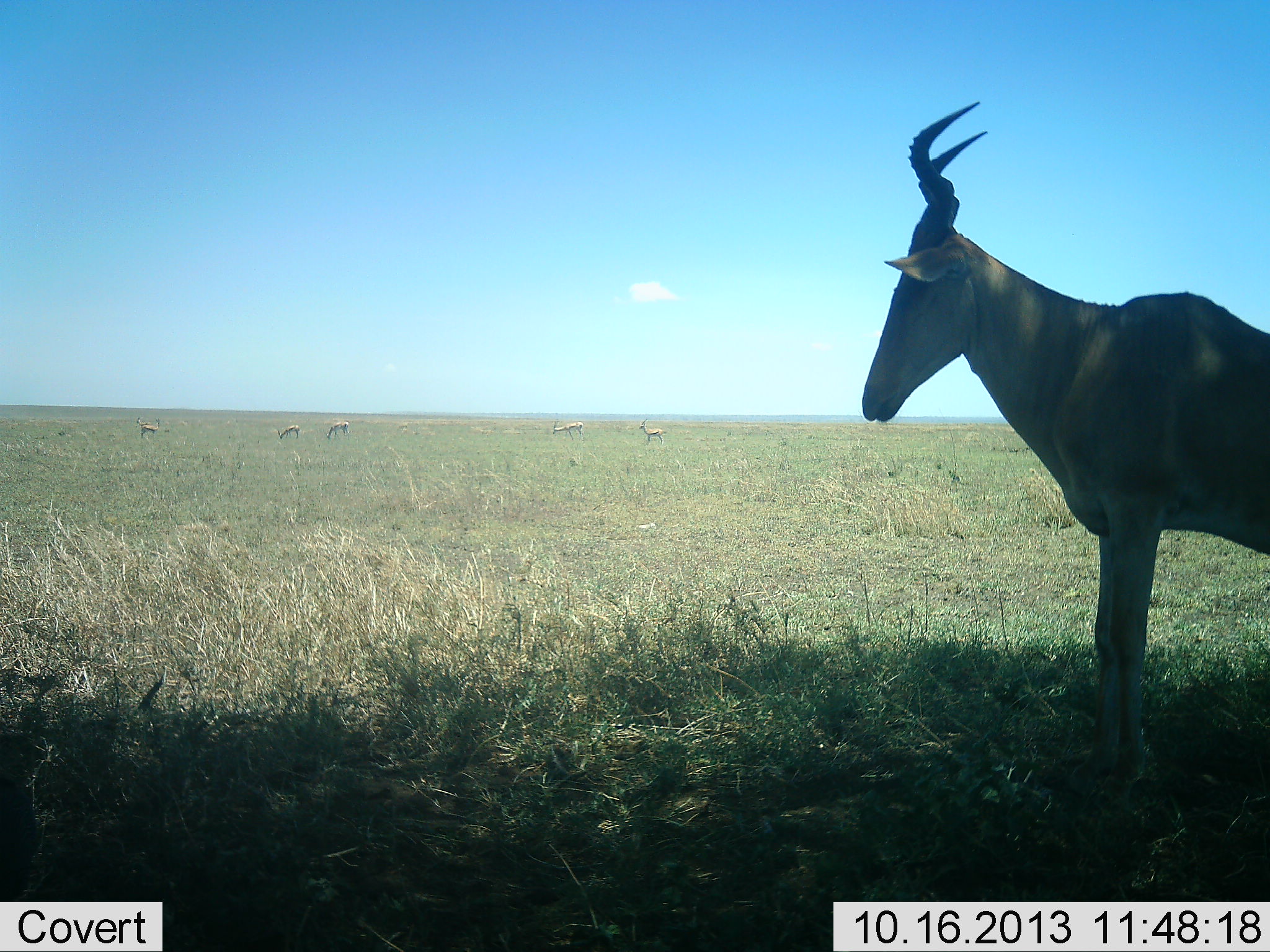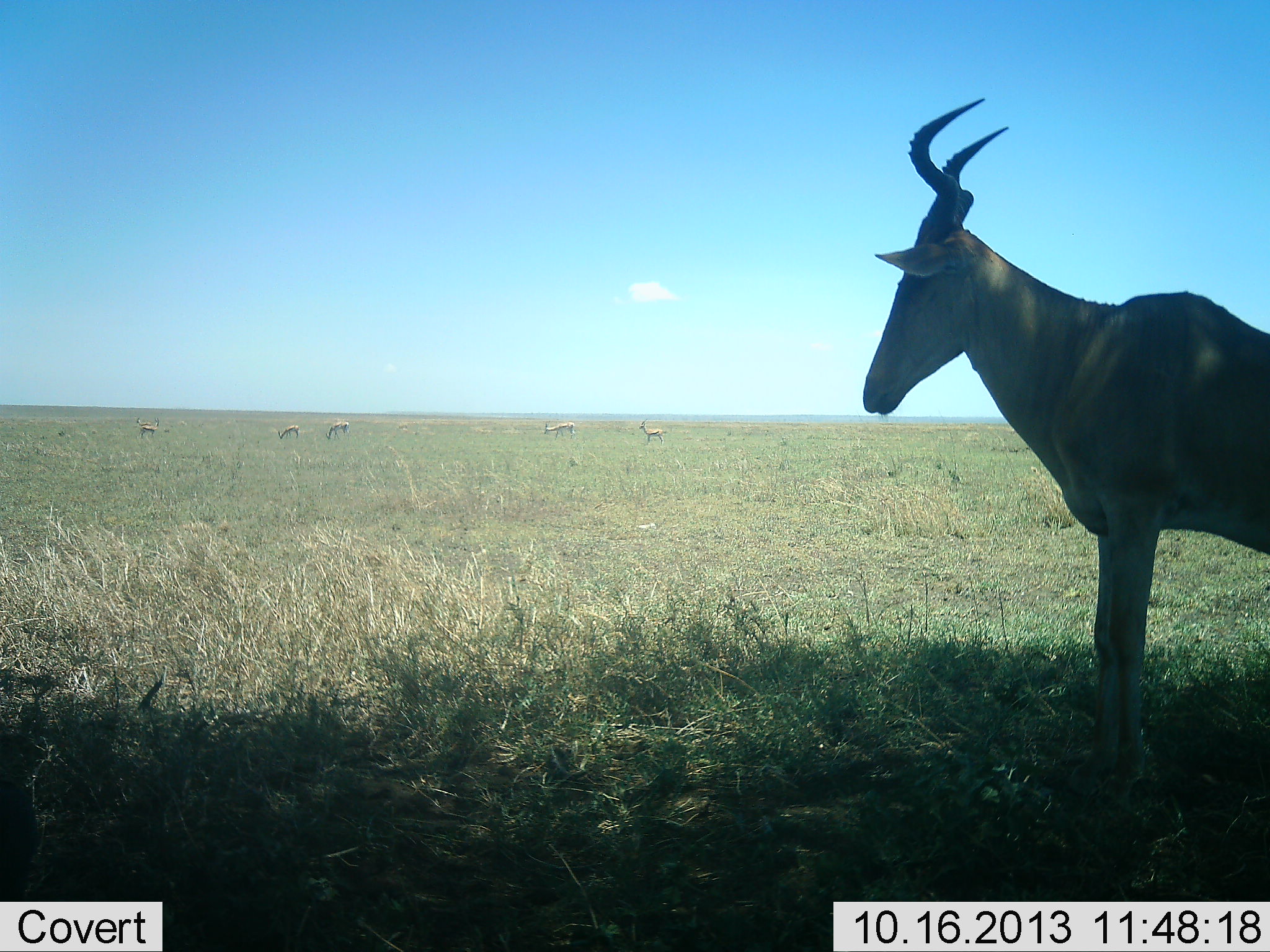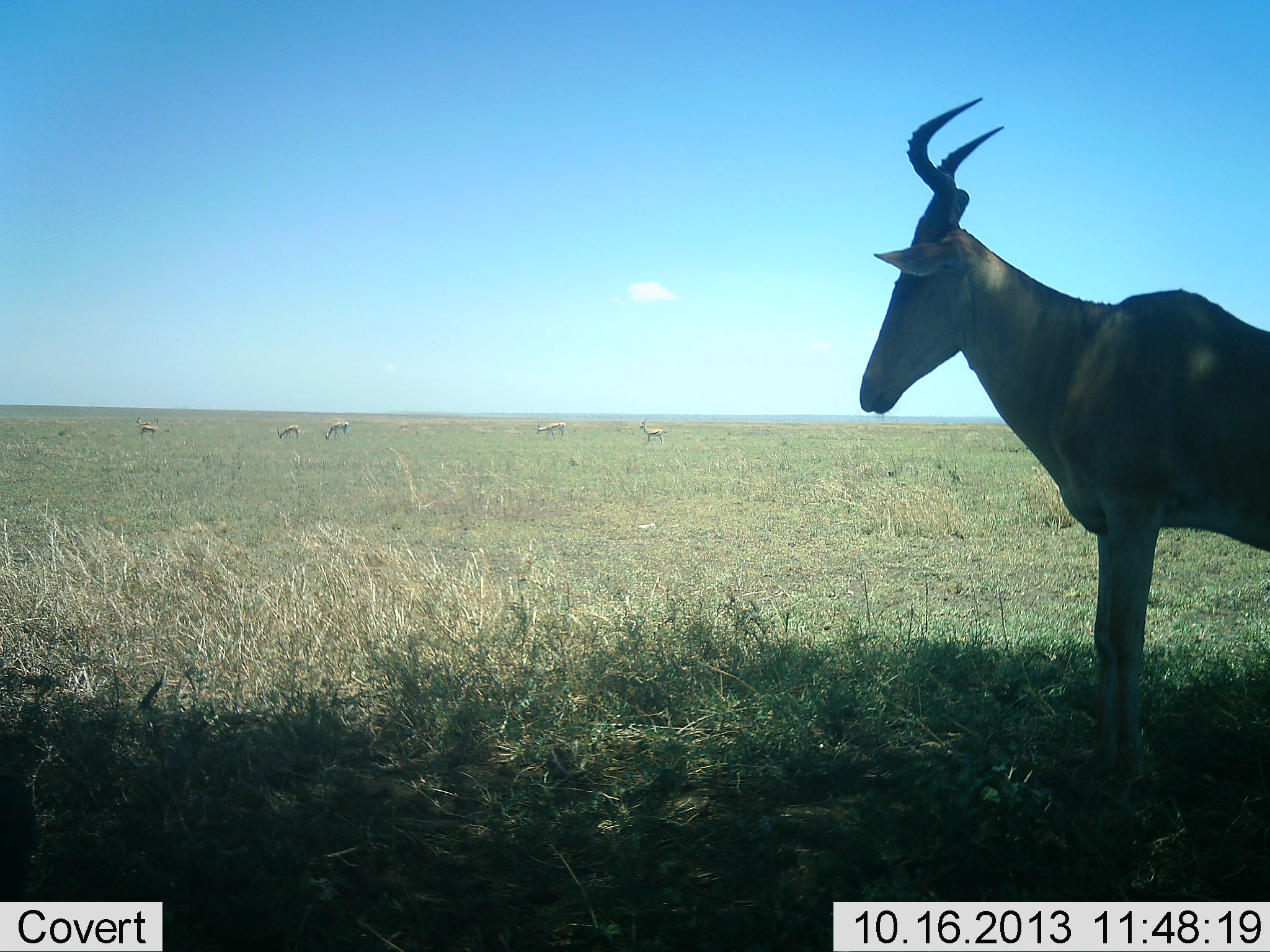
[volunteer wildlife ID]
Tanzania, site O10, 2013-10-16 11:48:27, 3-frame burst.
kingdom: Animalia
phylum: Chordata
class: Mammalia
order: Artiodactyla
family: Bovidae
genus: Alcelaphus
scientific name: Alcelaphus buselaphus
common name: hartebeest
Hartebeest (Alcelaphus buselaphus), count 1. Behavior (volunteer vote fractions): standing 97%, resting 0%, moving 3%, interacting 0%. Young present (vote fraction): 0%. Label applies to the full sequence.